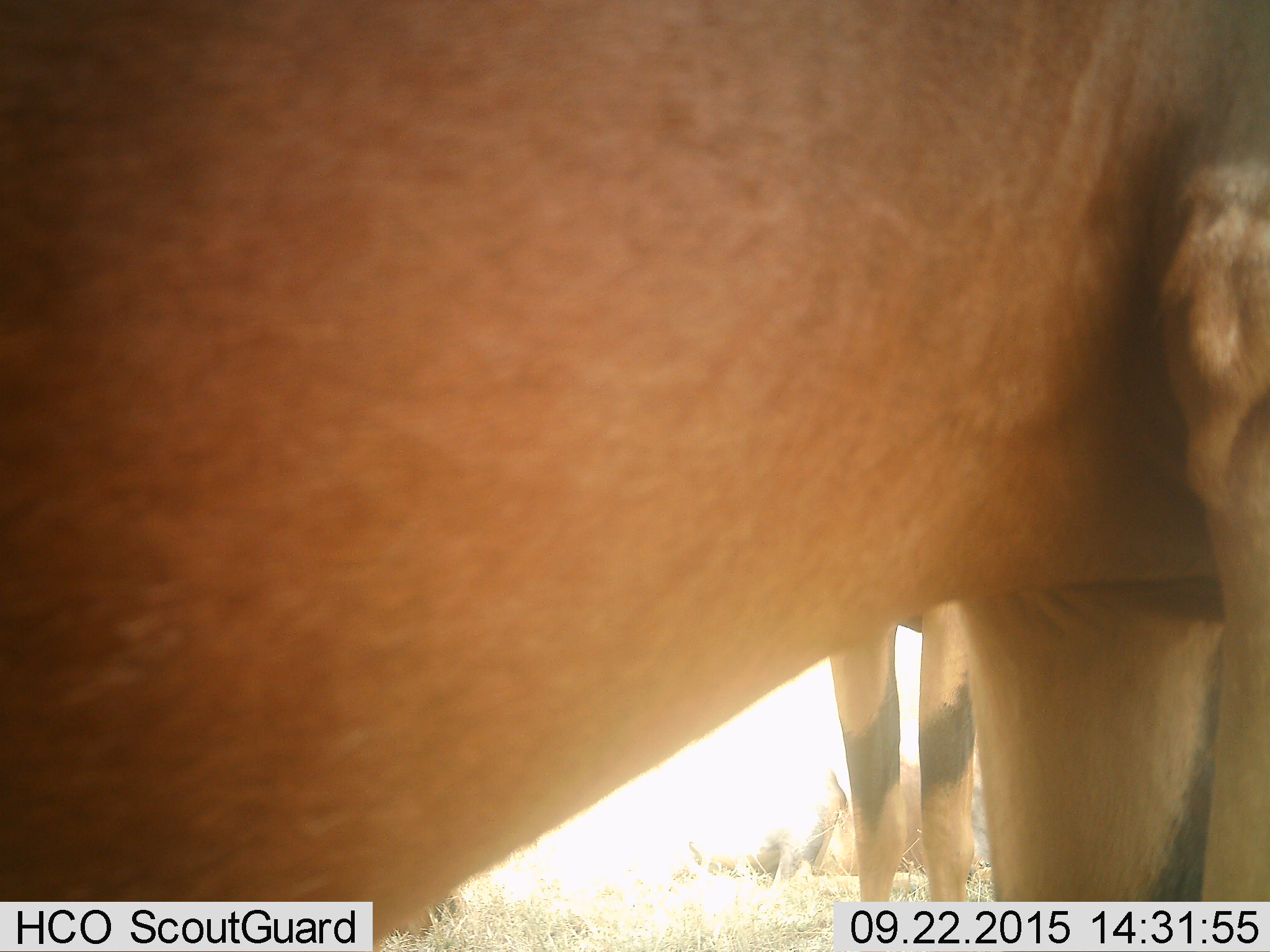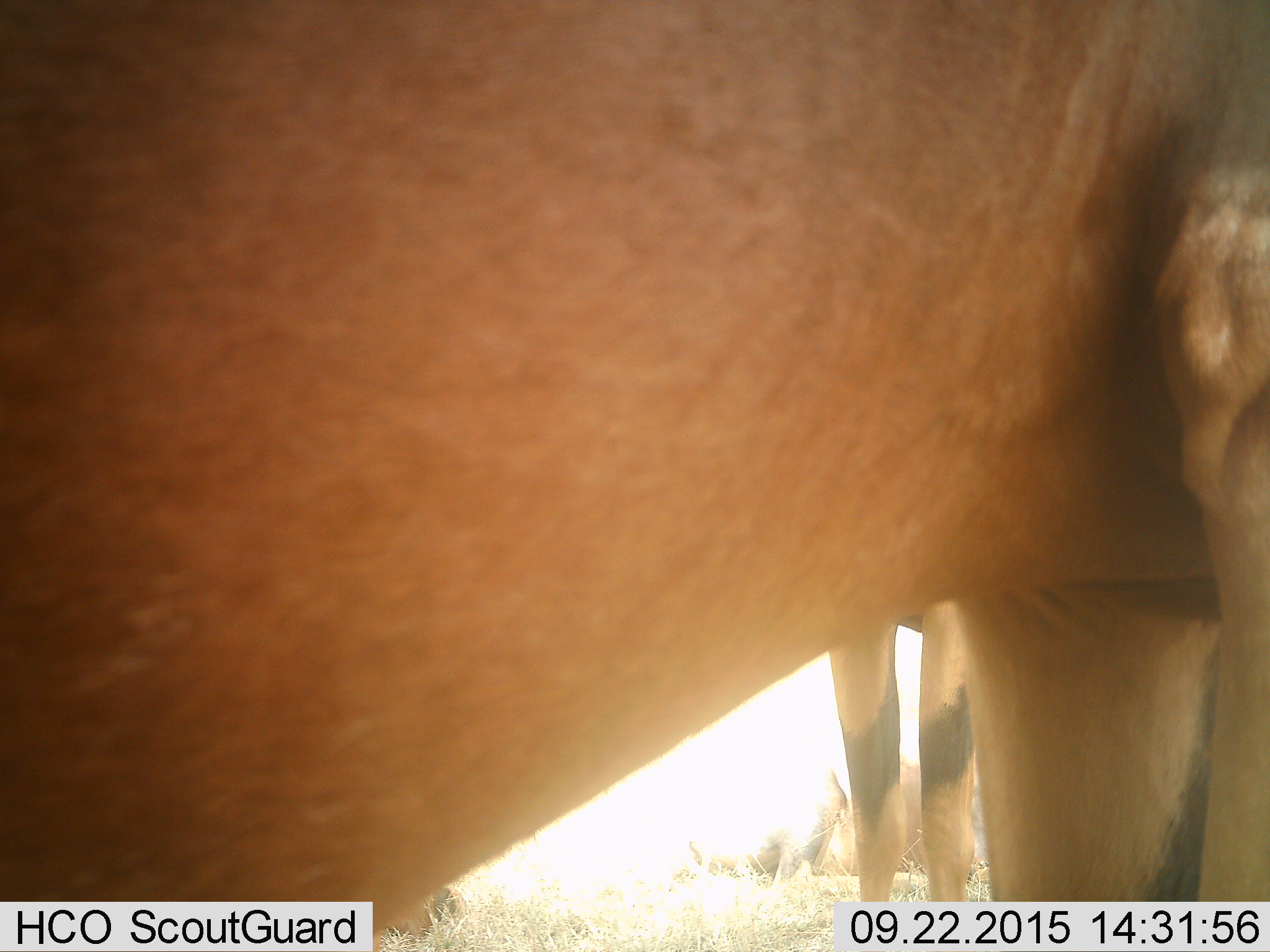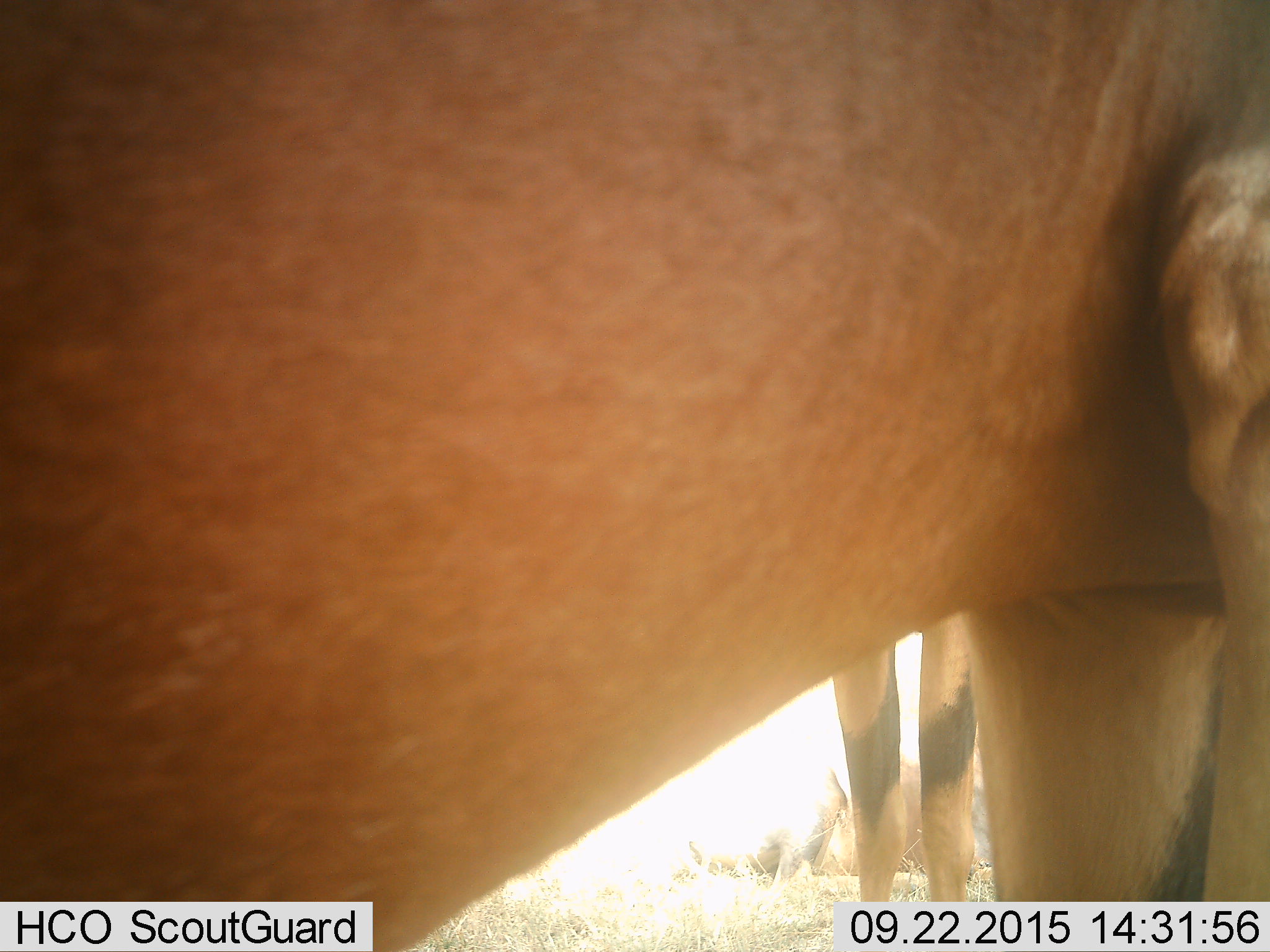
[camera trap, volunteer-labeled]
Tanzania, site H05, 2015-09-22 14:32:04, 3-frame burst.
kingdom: Animalia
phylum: Chordata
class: Mammalia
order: Artiodactyla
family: Bovidae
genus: Damaliscus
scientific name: Damaliscus lunatus jimela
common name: topi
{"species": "topi (Damaliscus lunatus jimela)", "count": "3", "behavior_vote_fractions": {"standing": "100%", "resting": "80%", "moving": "0%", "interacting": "0%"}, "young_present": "0%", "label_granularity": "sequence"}